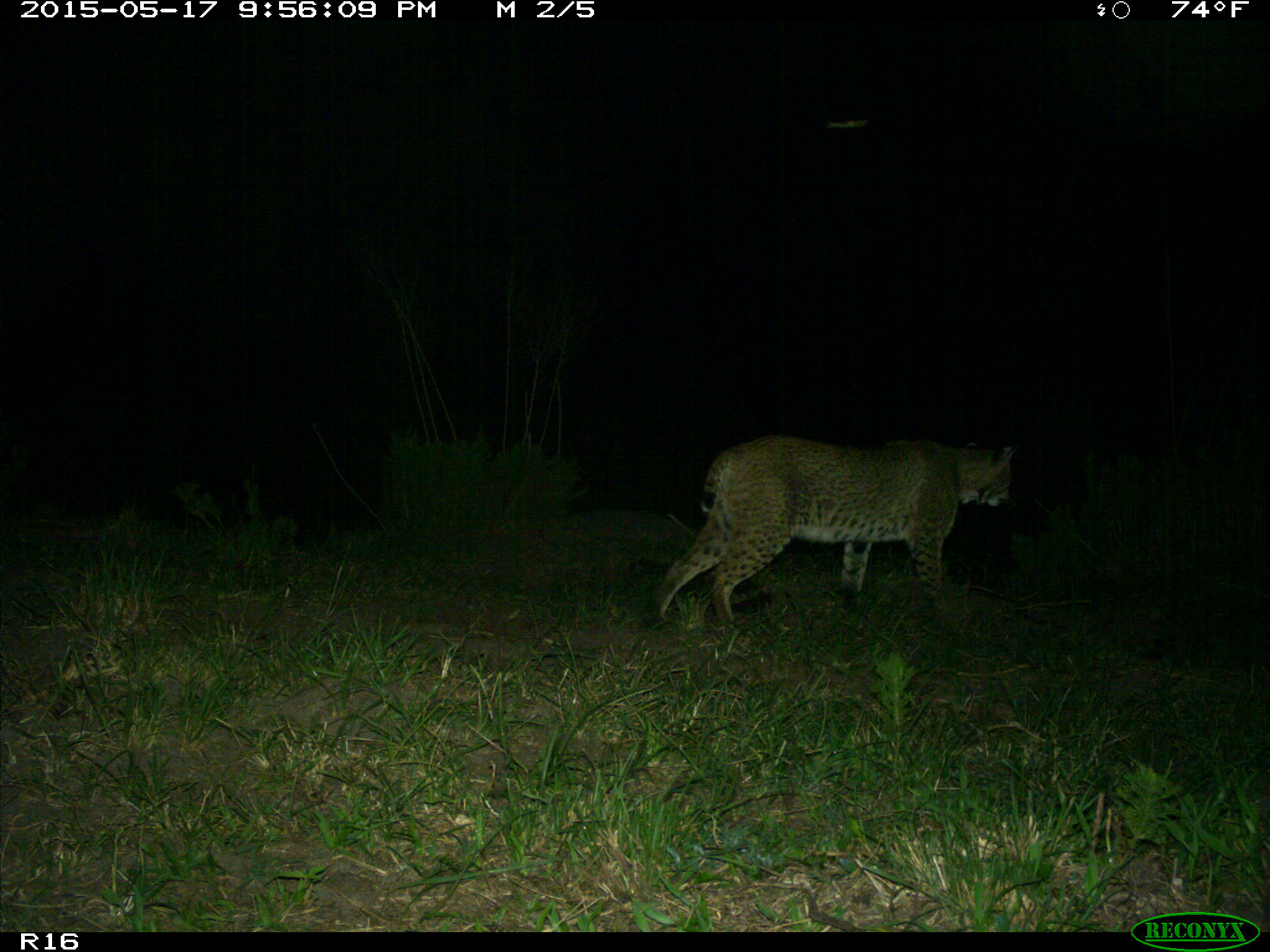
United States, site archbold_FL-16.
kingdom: Animalia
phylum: Chordata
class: Mammalia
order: Carnivora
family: Felidae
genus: Lynx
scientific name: Lynx rufus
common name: bobcat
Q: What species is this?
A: Lynx rufus (bobcat).